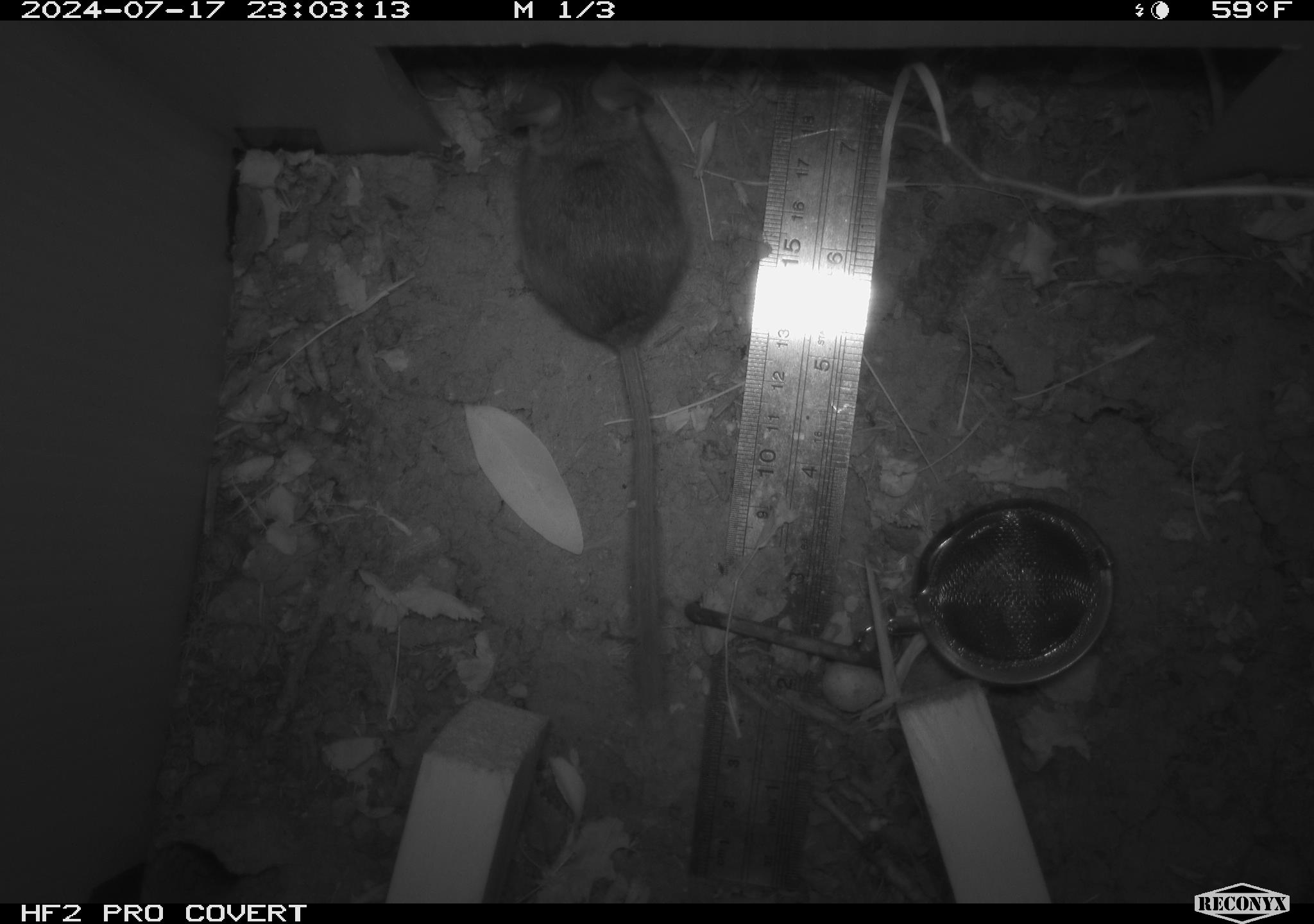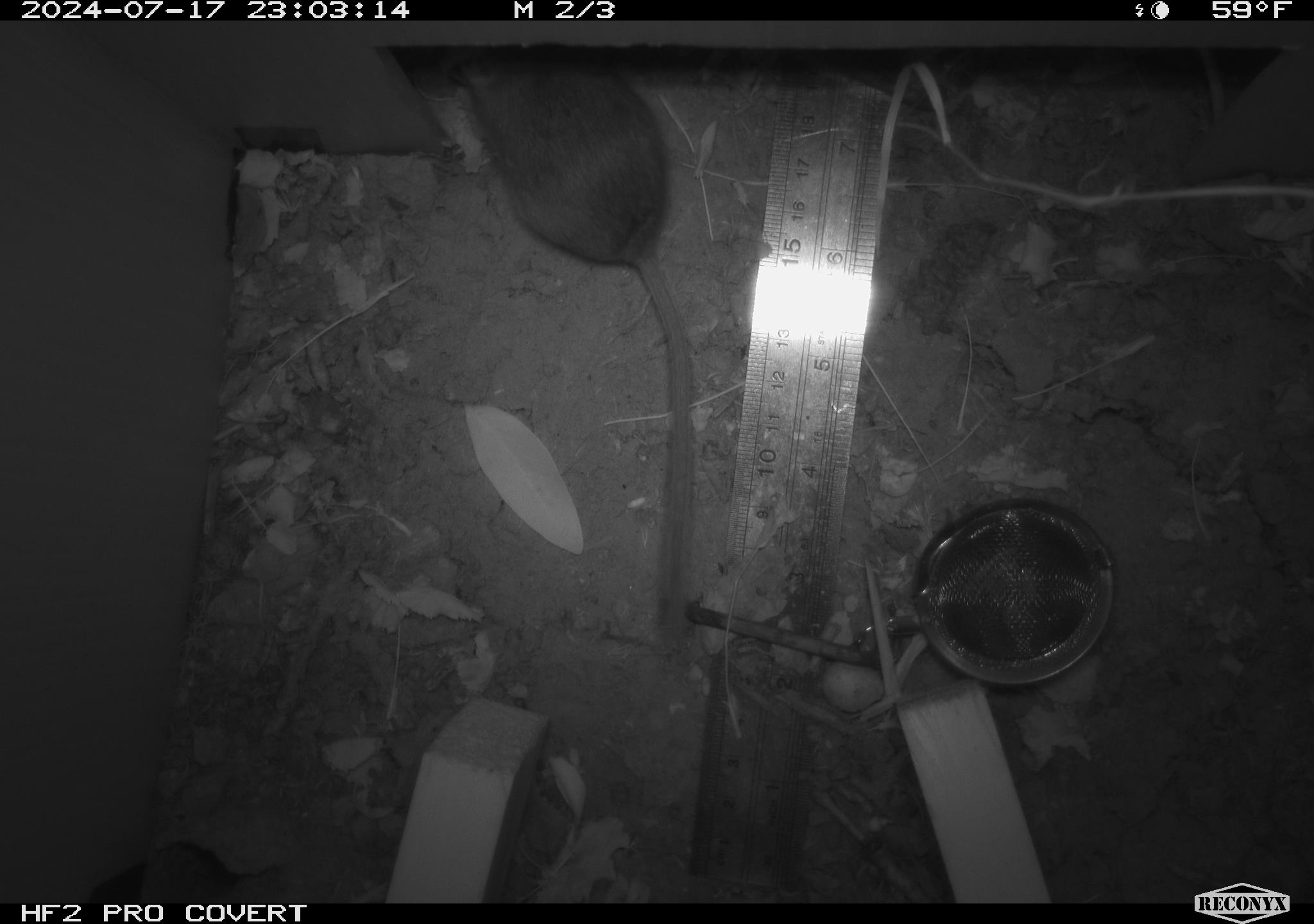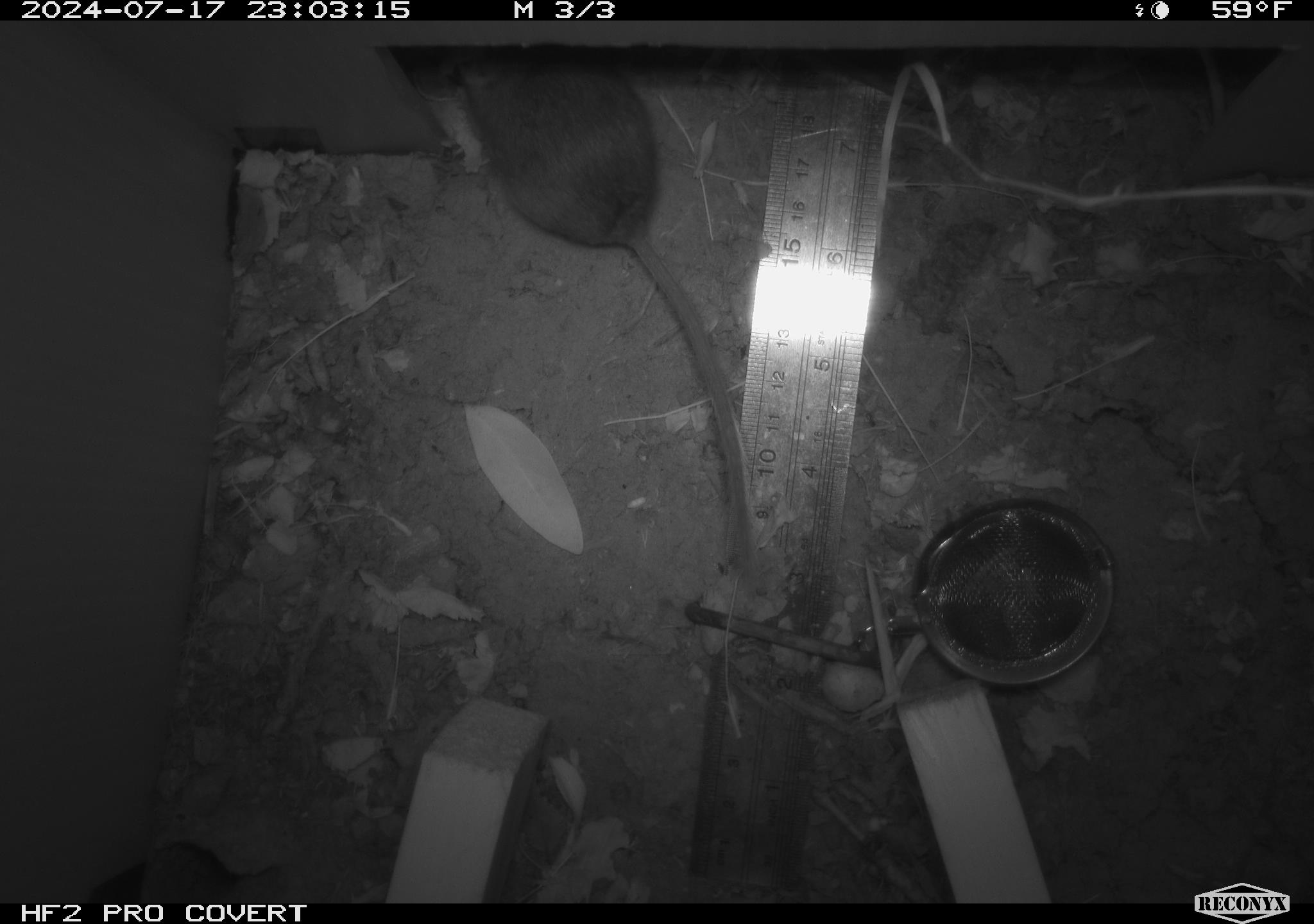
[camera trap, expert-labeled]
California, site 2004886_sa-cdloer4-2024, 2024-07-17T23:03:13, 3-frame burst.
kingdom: Animalia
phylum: Chordata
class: Mammalia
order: Rodentia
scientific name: Rodentia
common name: rodent